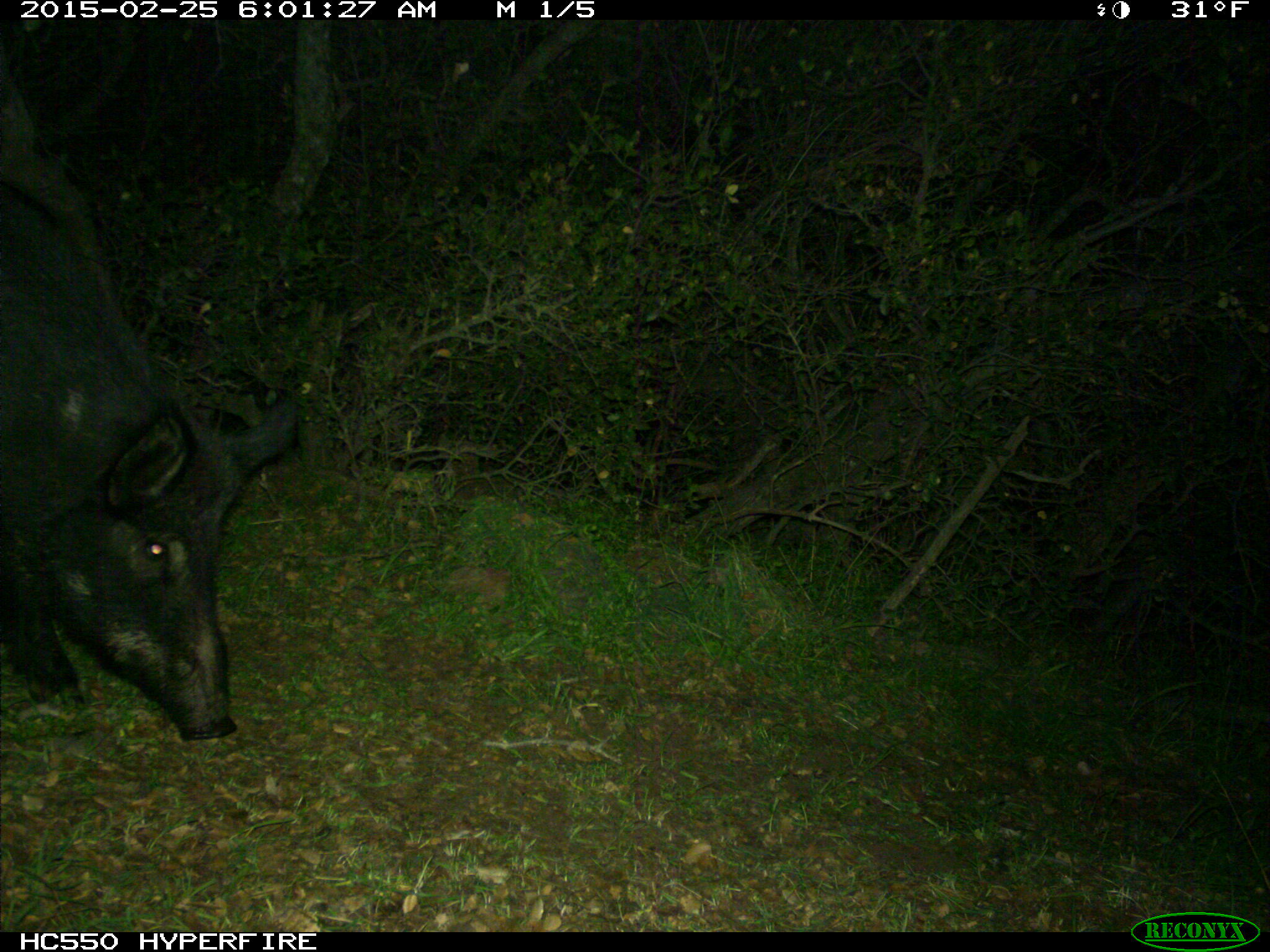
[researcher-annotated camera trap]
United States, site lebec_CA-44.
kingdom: Animalia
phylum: Chordata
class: Mammalia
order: Artiodactyla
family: Suidae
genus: Sus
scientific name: Sus scrofa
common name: wild boar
Sus scrofa (wild boar).